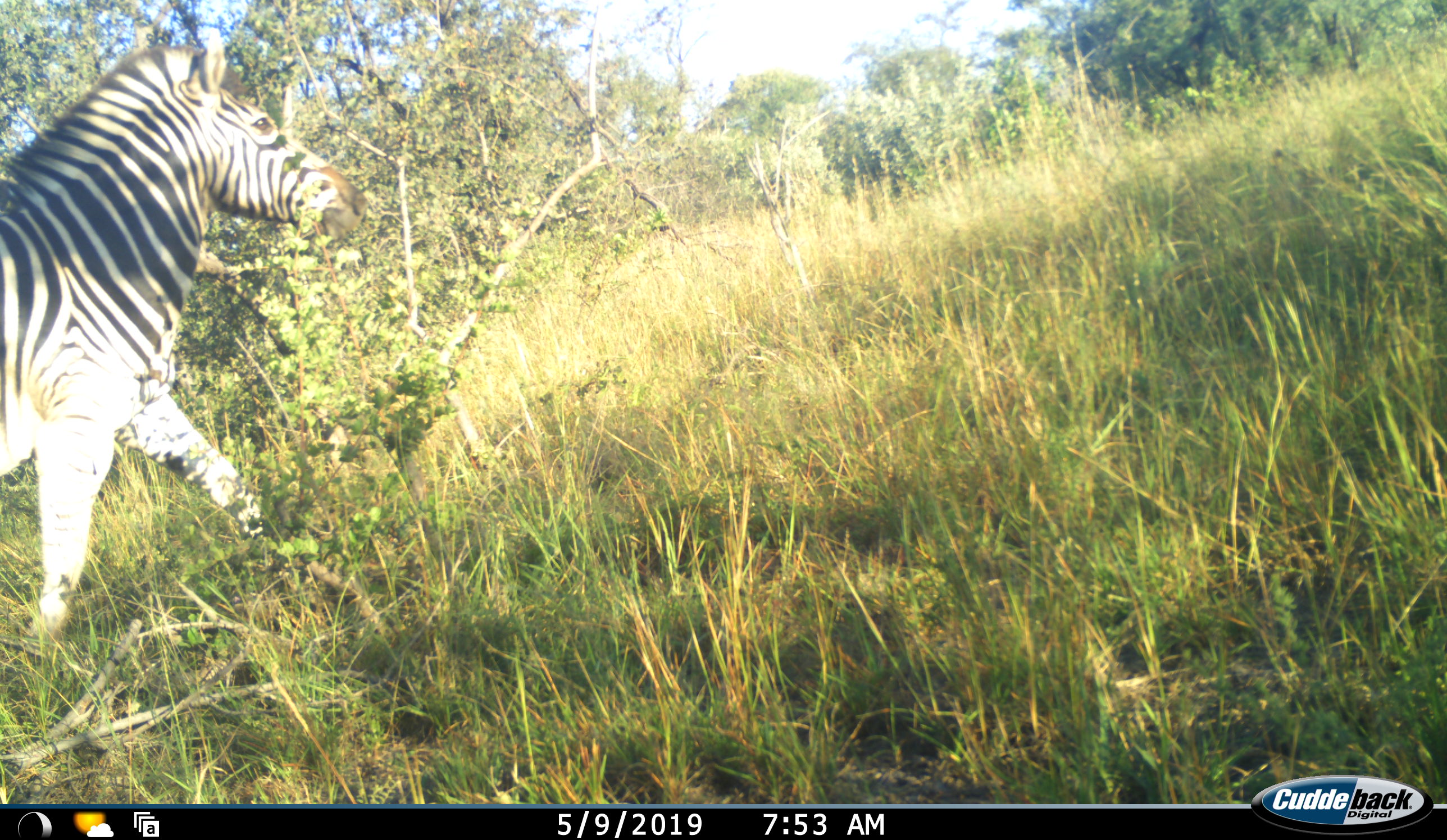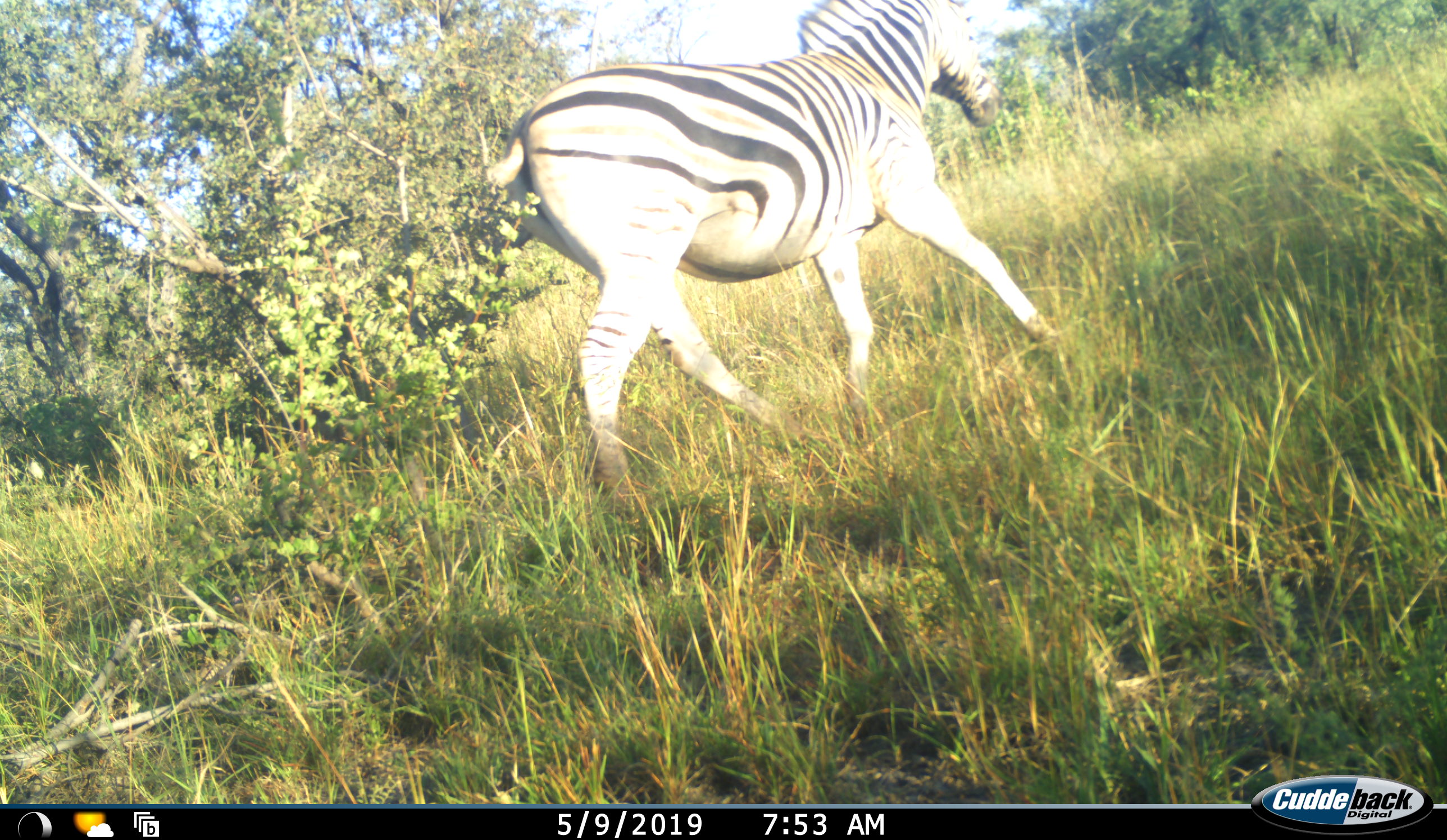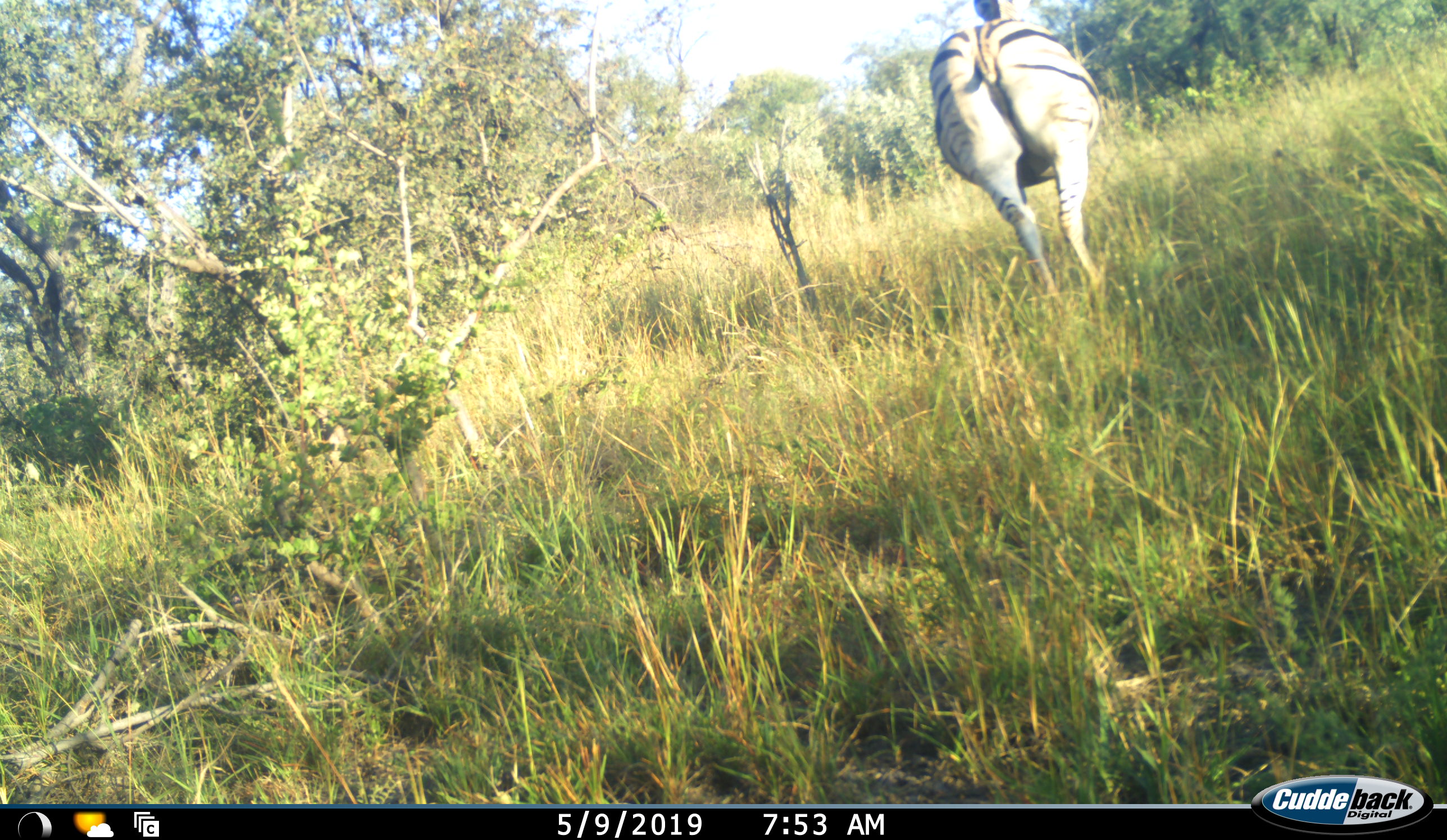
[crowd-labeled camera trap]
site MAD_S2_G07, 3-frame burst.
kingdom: Animalia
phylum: Chordata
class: Mammalia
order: Perissodactyla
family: Equidae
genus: Equus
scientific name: Equus quagga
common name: plains zebra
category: zebraplains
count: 1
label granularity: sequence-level